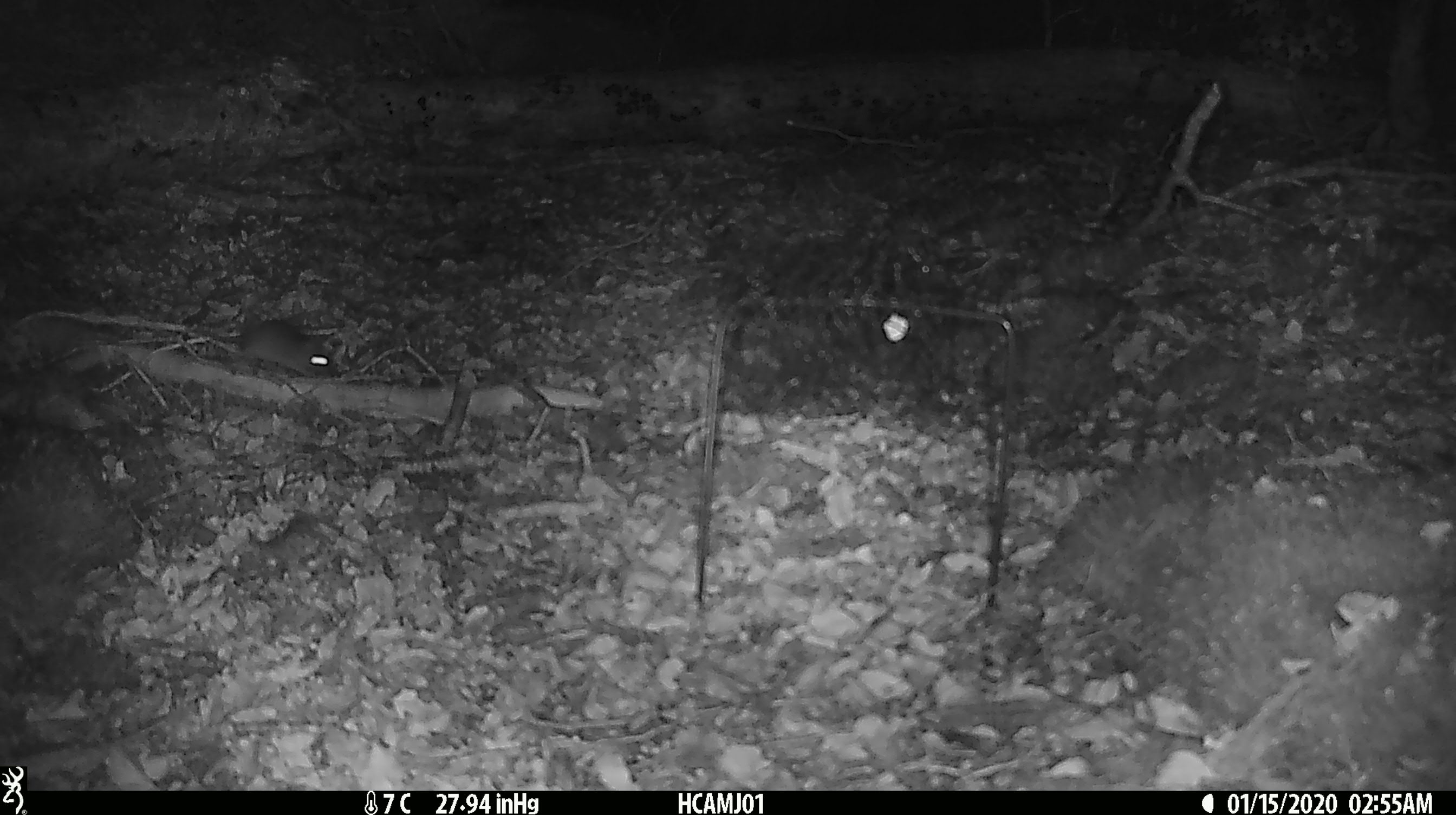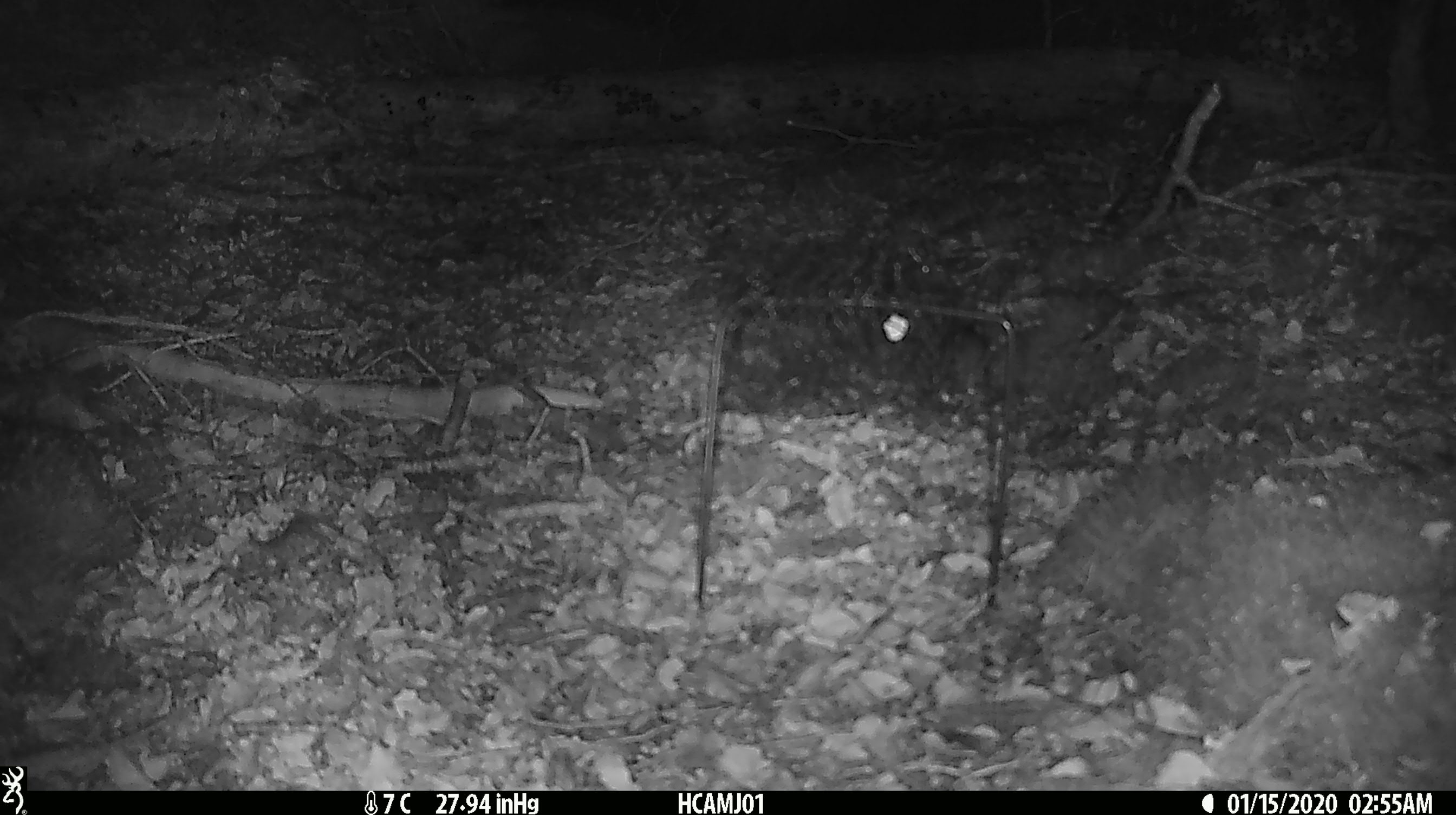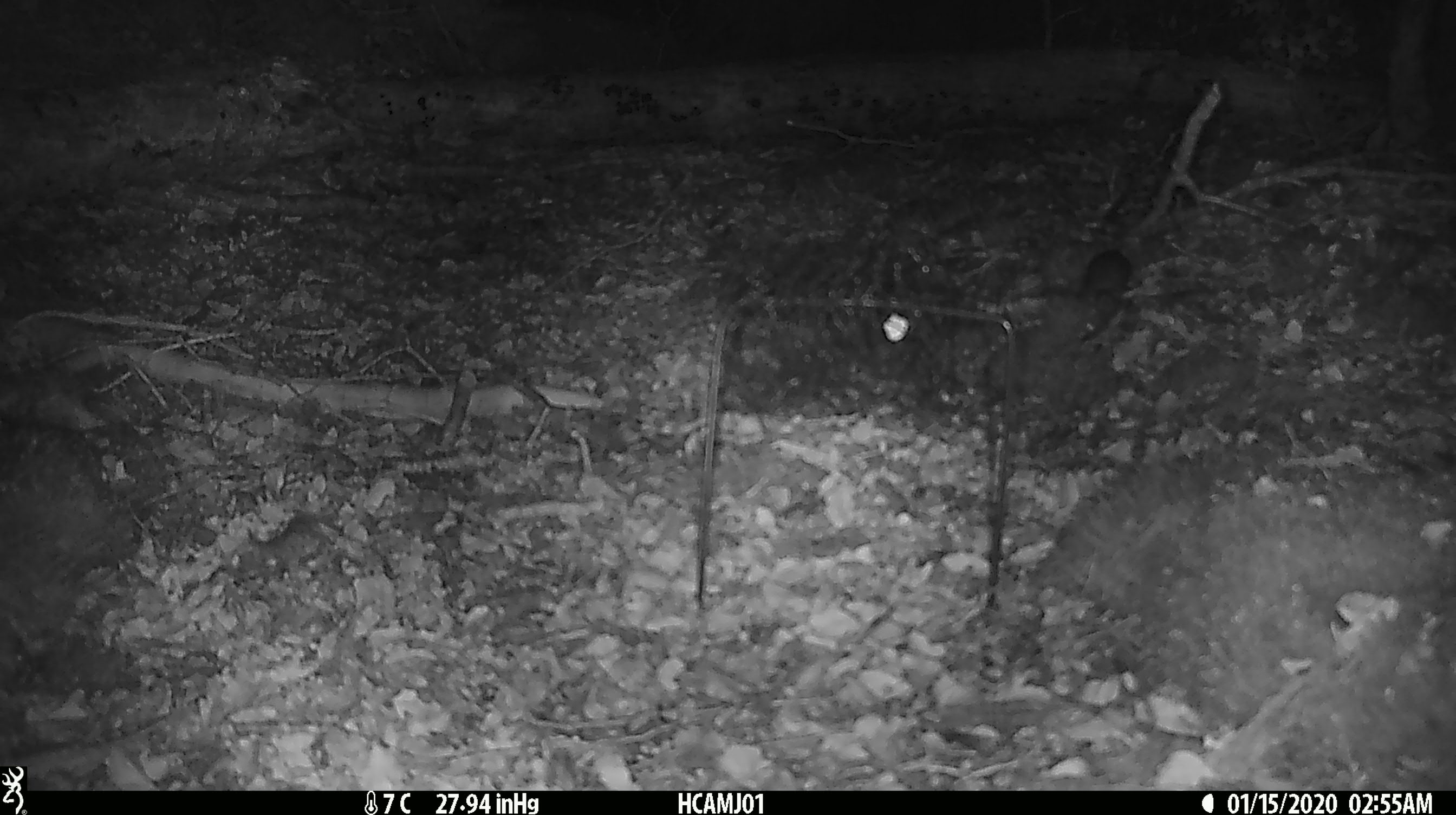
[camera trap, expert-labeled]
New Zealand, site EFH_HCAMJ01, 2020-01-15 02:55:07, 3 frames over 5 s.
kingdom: Animalia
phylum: Chordata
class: Mammalia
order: Rodentia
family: Muridae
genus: Mus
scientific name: Mus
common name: mouse